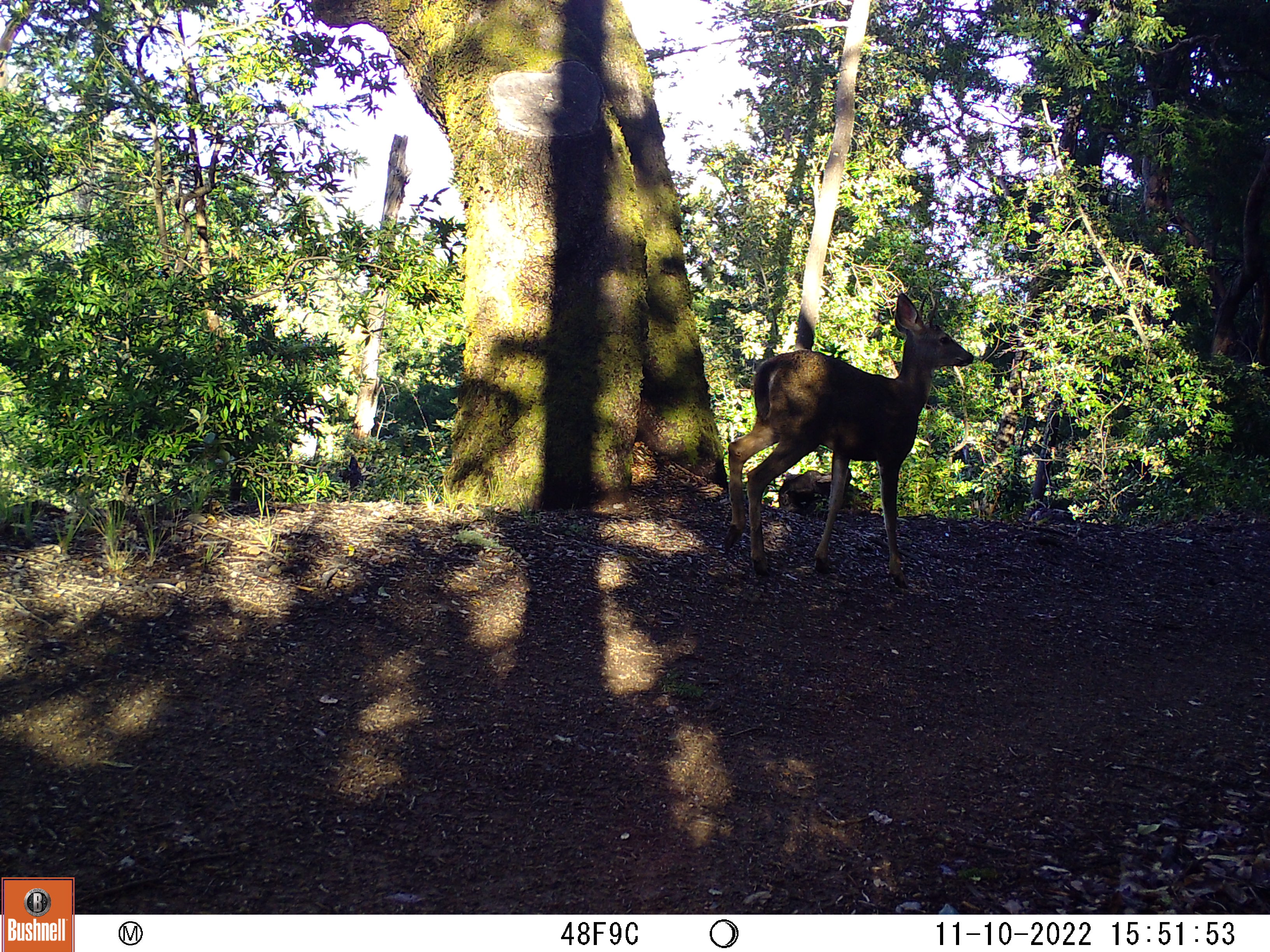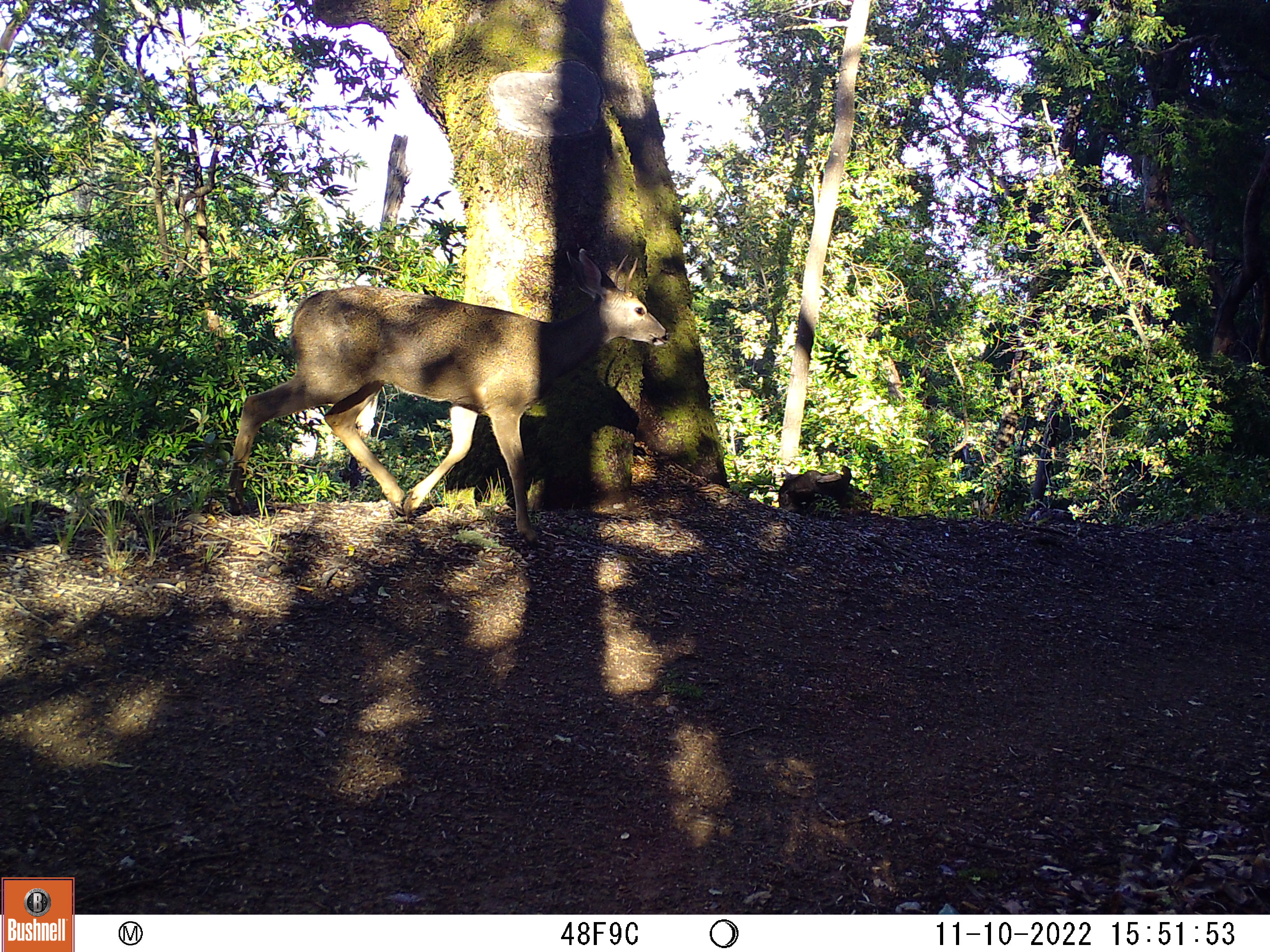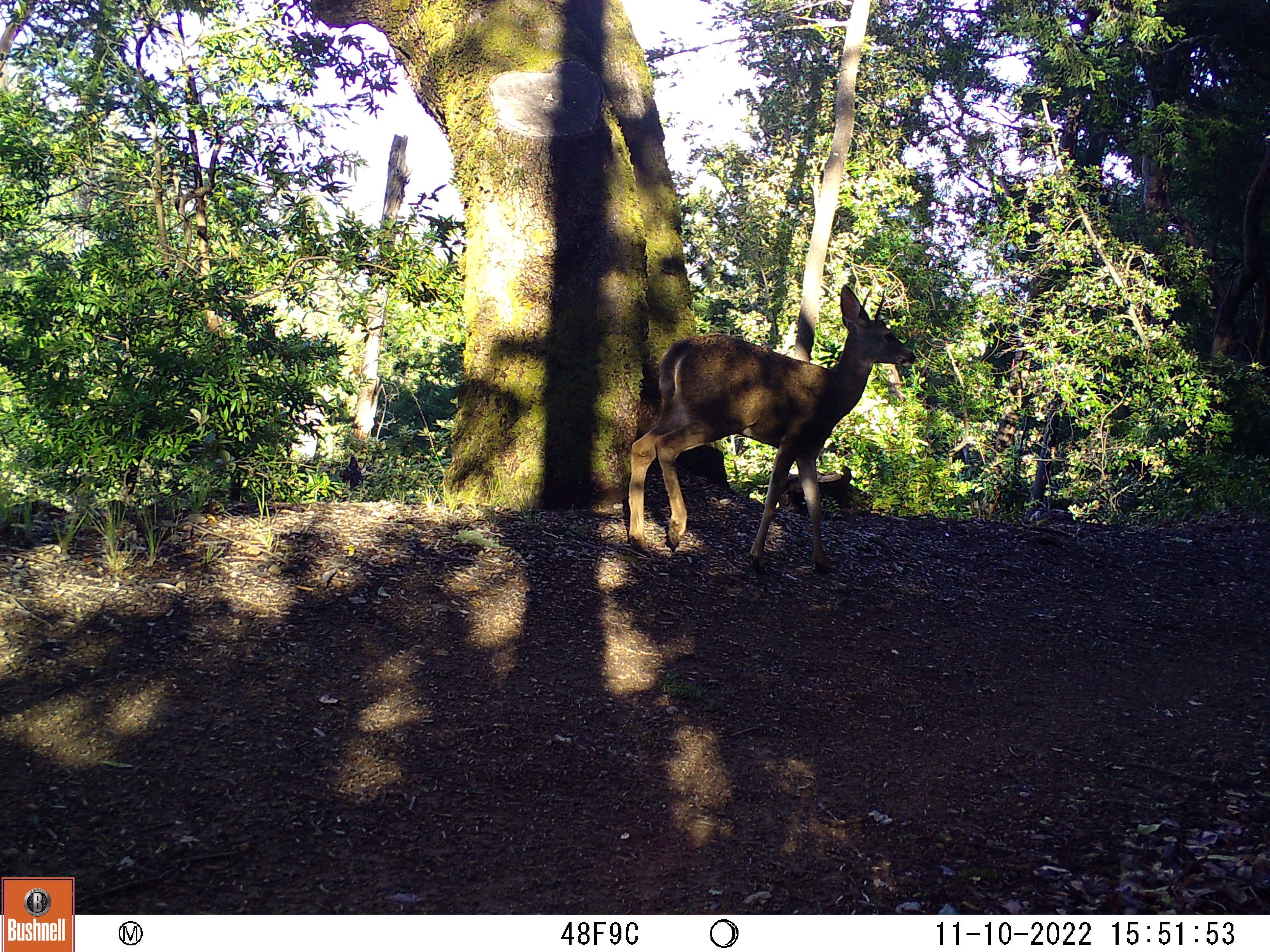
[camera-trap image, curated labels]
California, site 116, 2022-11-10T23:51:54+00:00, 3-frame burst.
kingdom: Animalia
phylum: Chordata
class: Mammalia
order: Artiodactyla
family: Cervidae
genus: Odocoileus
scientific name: Odocoileus hemionus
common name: mule deer